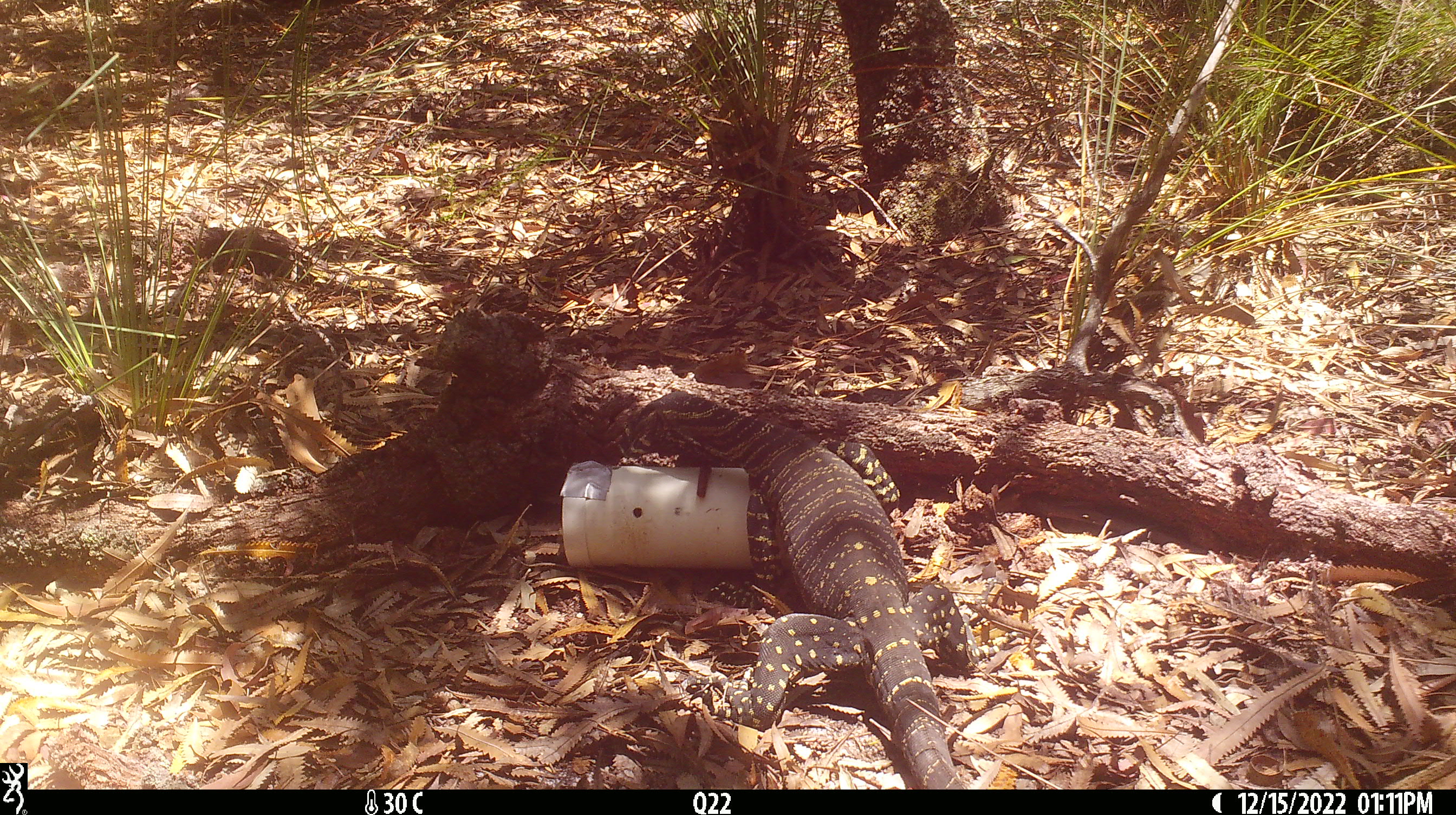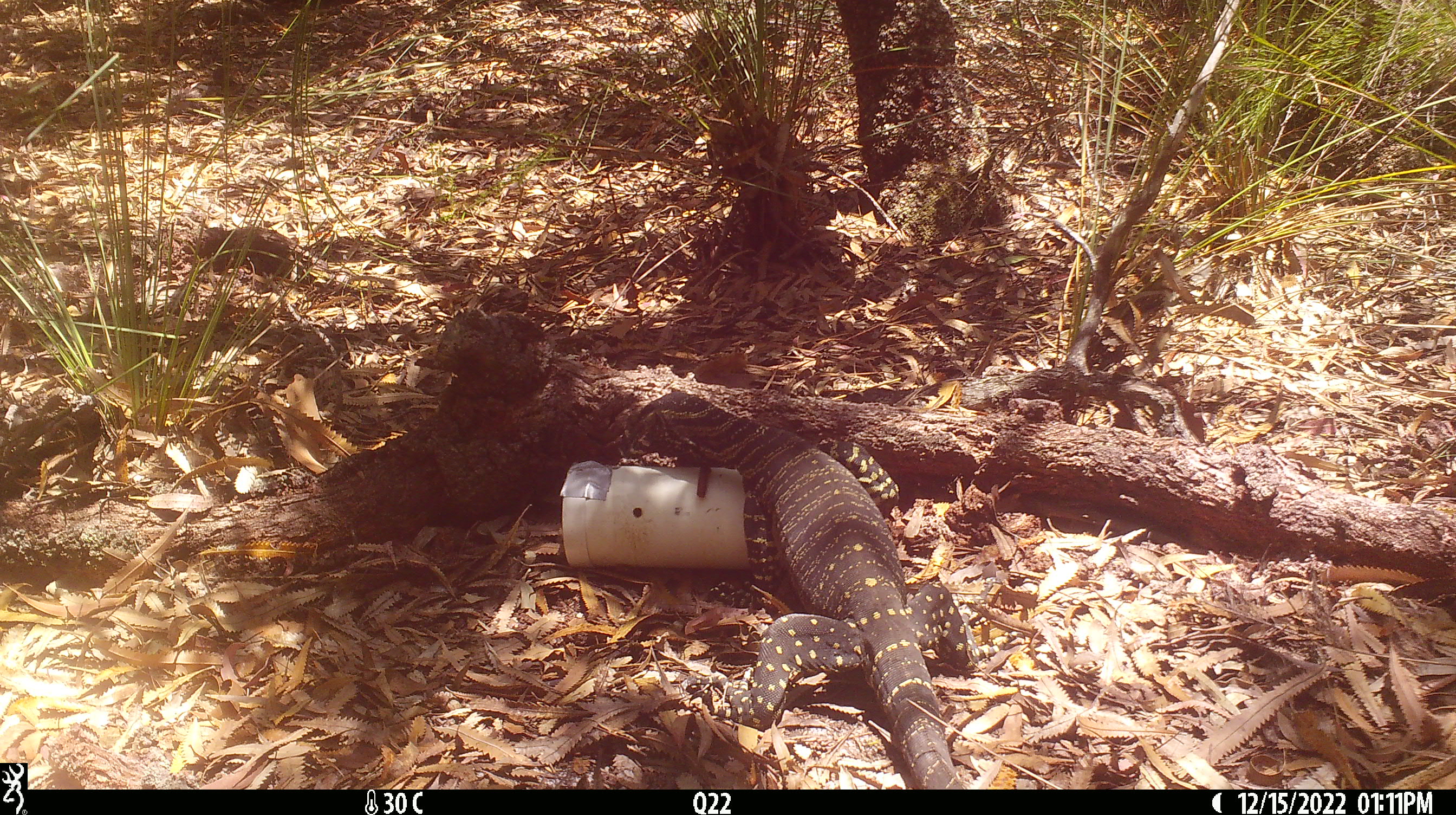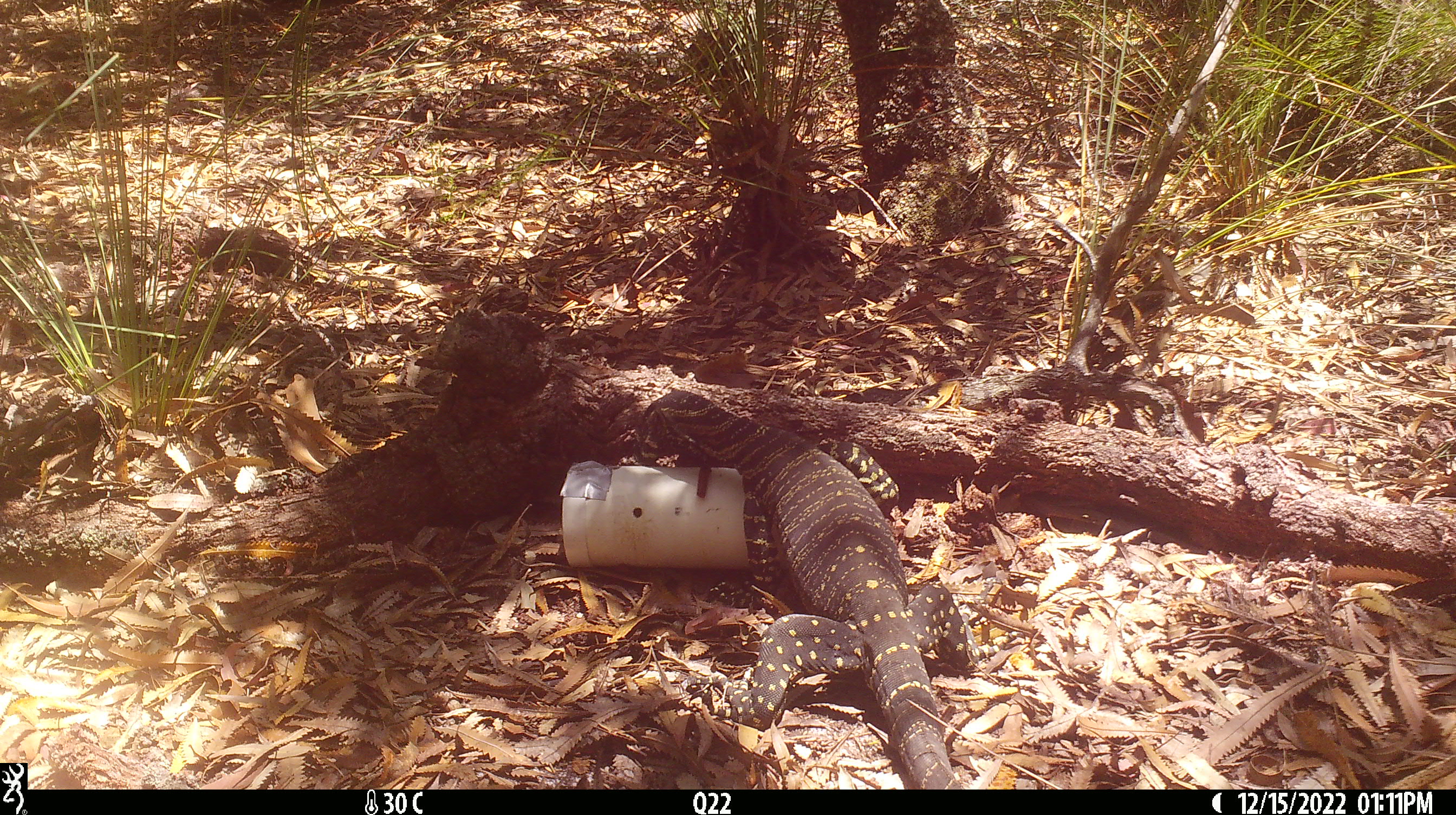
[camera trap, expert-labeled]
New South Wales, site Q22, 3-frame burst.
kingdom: Animalia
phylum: Chordata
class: Reptilia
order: Squamata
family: Varanidae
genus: Varanus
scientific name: Varanus varius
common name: lace monitor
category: goanna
Goanna (lace monitor) (Varanus varius).